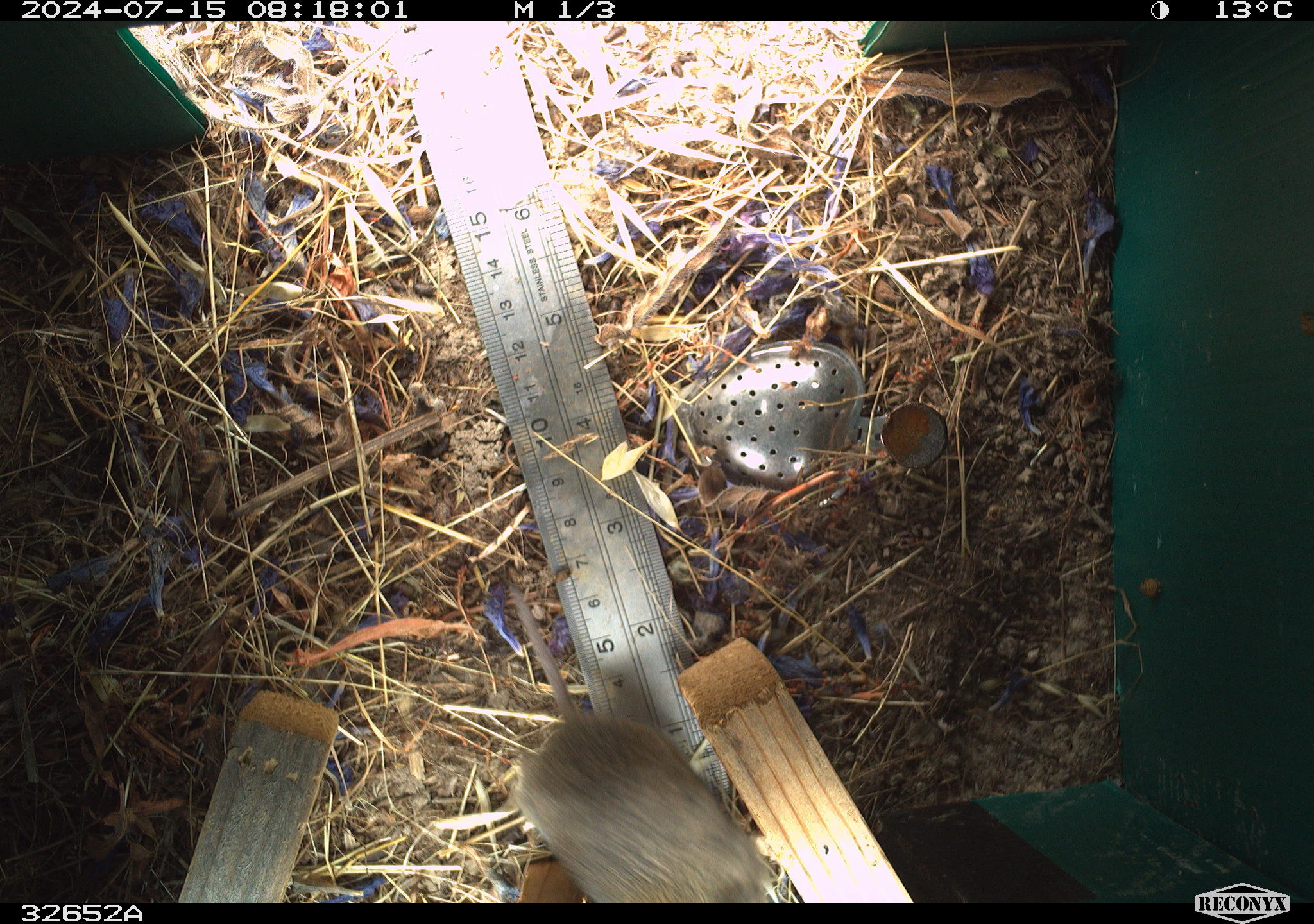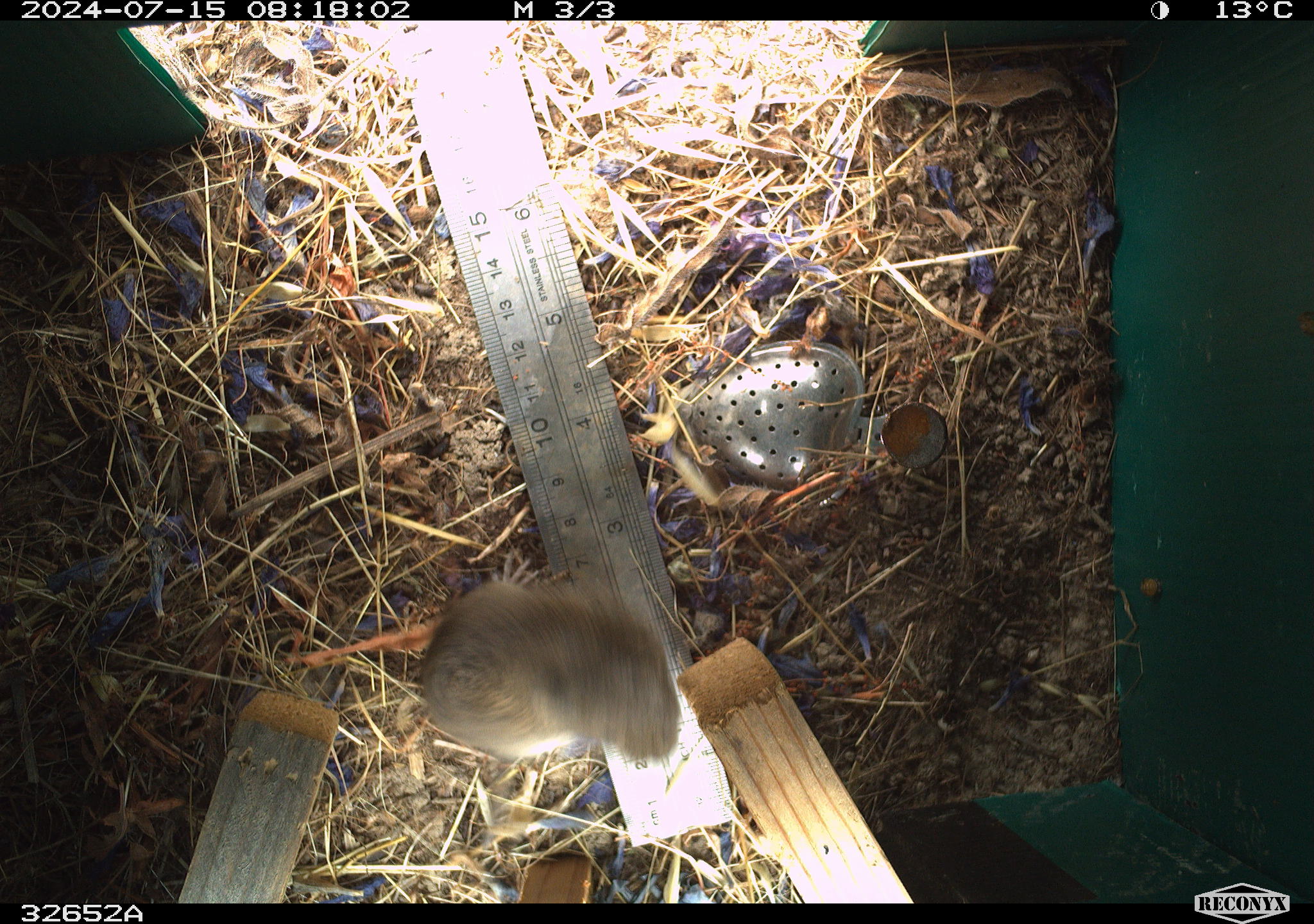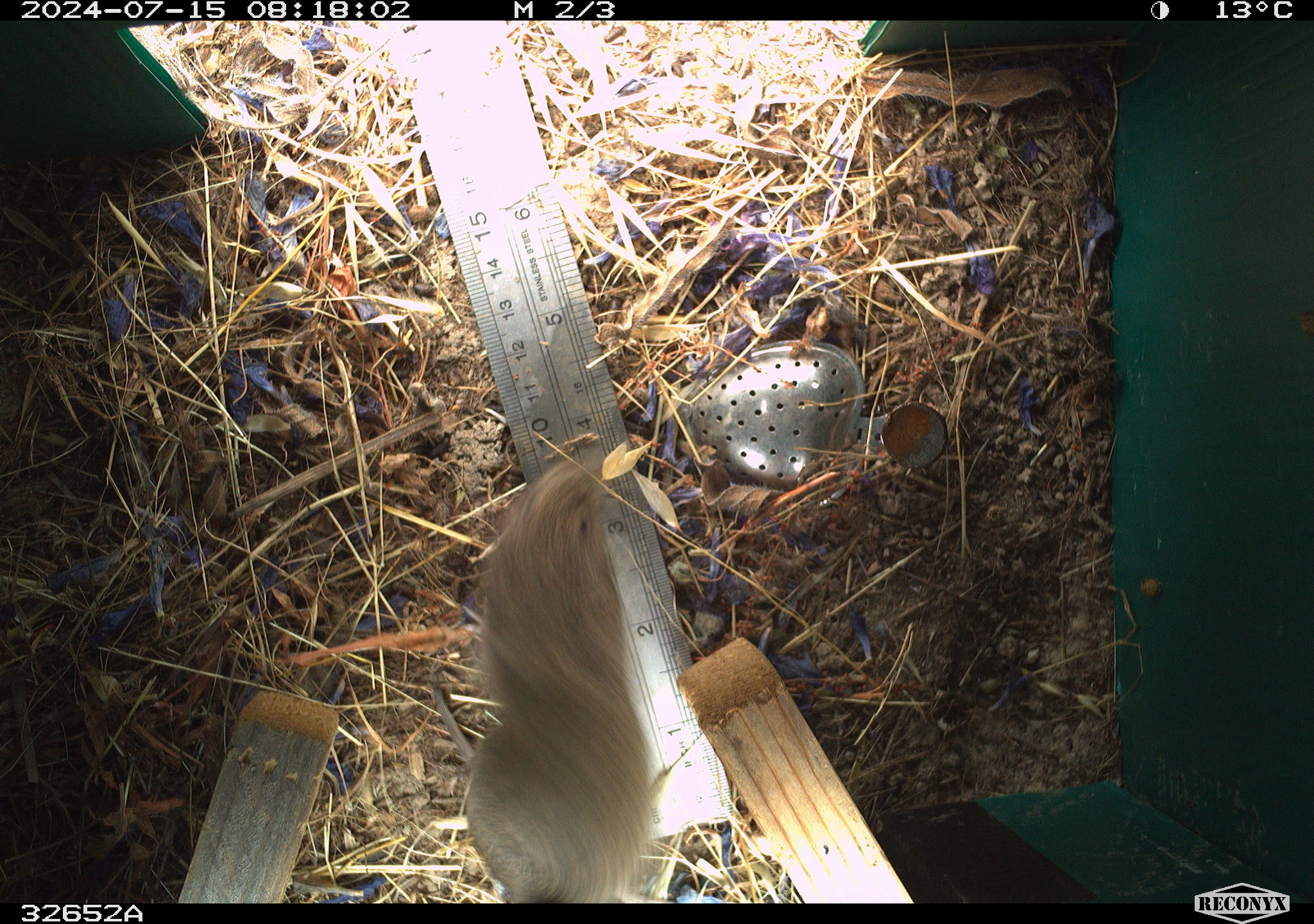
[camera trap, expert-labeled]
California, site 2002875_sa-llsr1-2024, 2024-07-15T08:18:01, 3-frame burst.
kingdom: Animalia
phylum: Chordata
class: Mammalia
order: Rodentia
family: Cricetidae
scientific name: Arvicolinae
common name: voles, lemmings, and muskrats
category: arvicolinae subfamily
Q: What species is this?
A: Arvicolinae subfamily (voles, lemmings, and muskrats) (Arvicolinae).